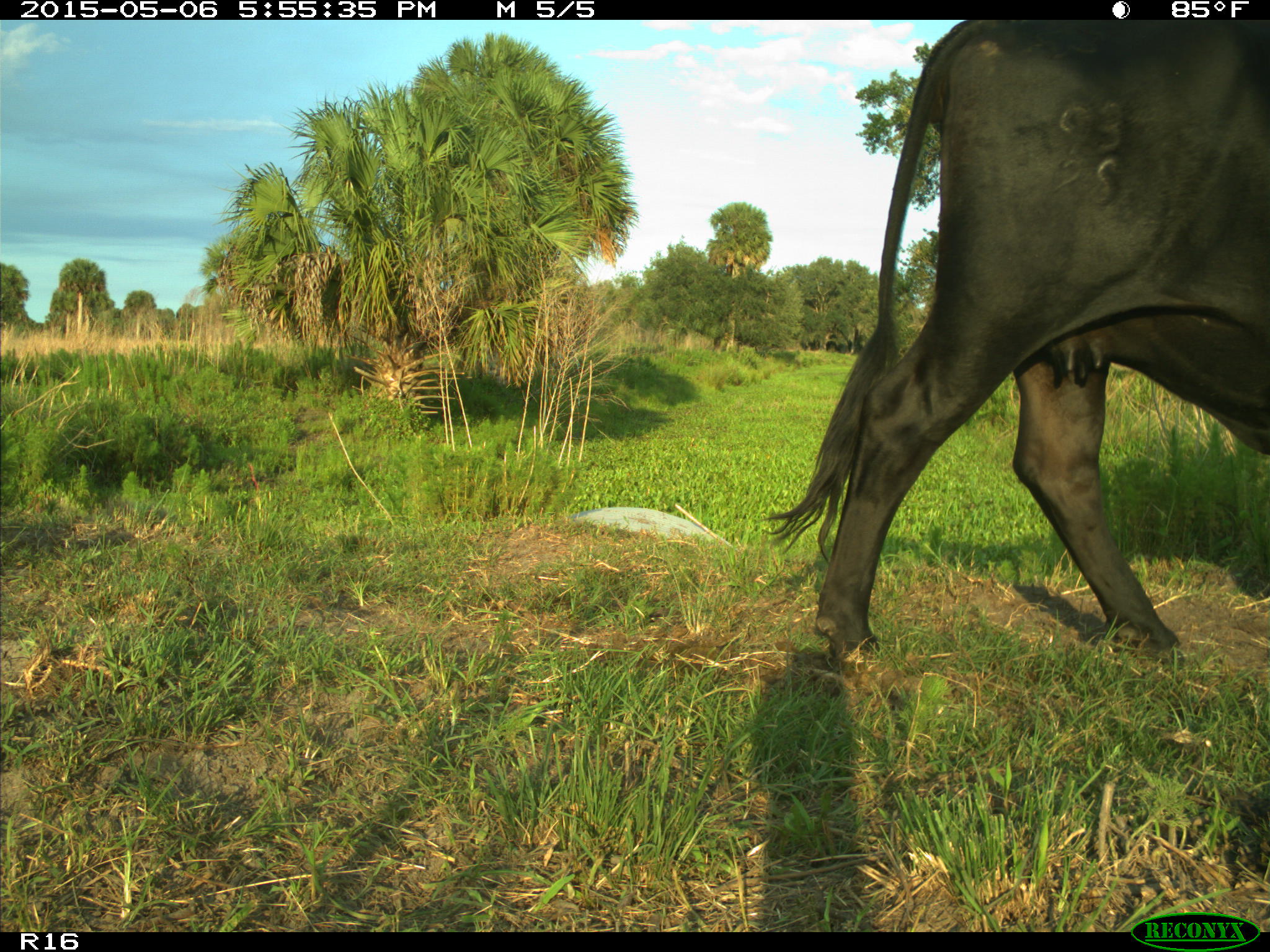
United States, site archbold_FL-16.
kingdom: Animalia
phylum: Chordata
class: Mammalia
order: Artiodactyla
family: Bovidae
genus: Bos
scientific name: Bos taurus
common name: domestic cow